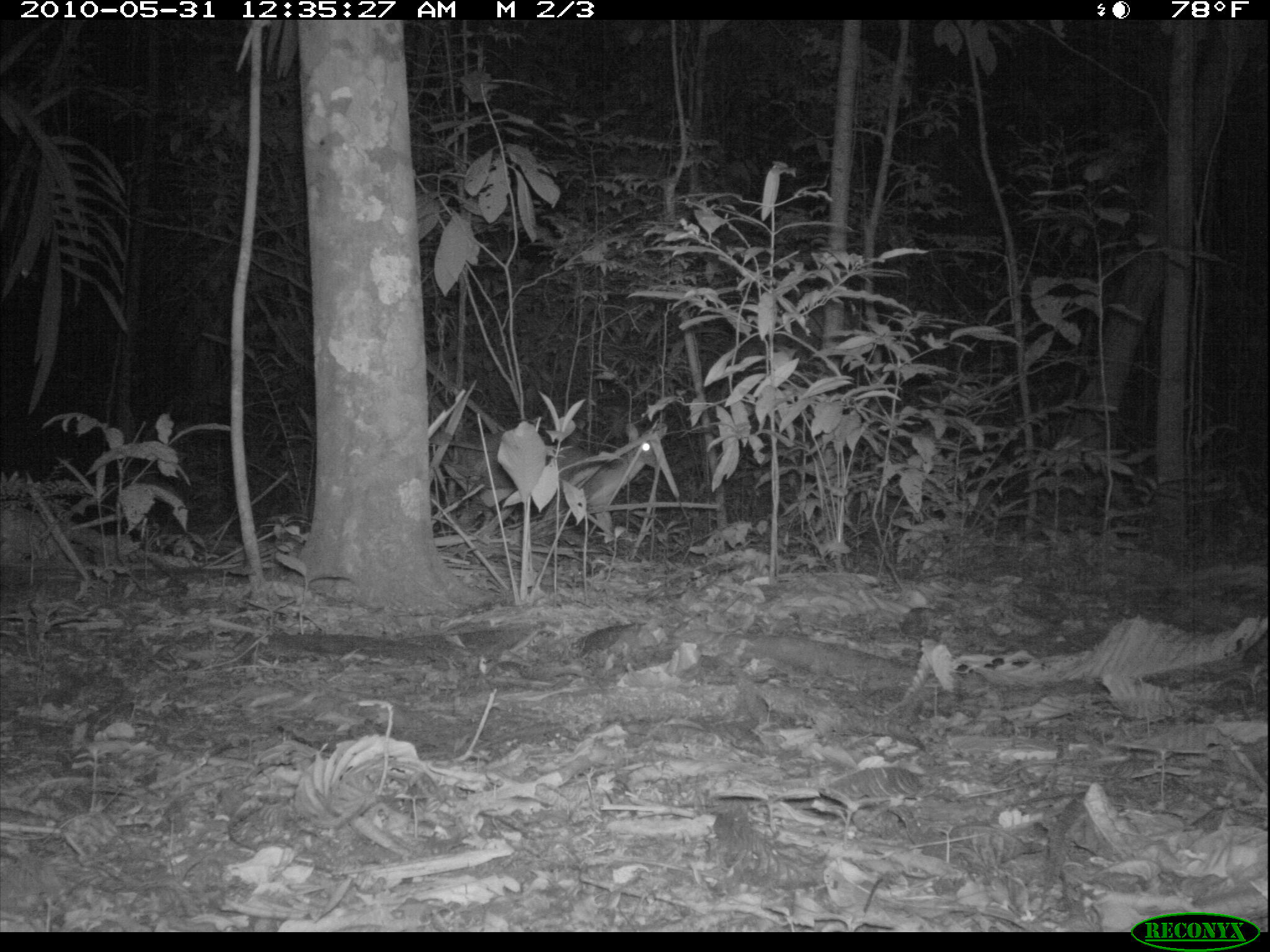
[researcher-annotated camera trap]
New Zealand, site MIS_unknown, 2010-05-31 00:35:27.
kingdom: Animalia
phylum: Chordata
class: Mammalia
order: Artiodactyla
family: Cervidae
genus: Odocoileus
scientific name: Odocoileus virginianus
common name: white-tailed deer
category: white tailed deer